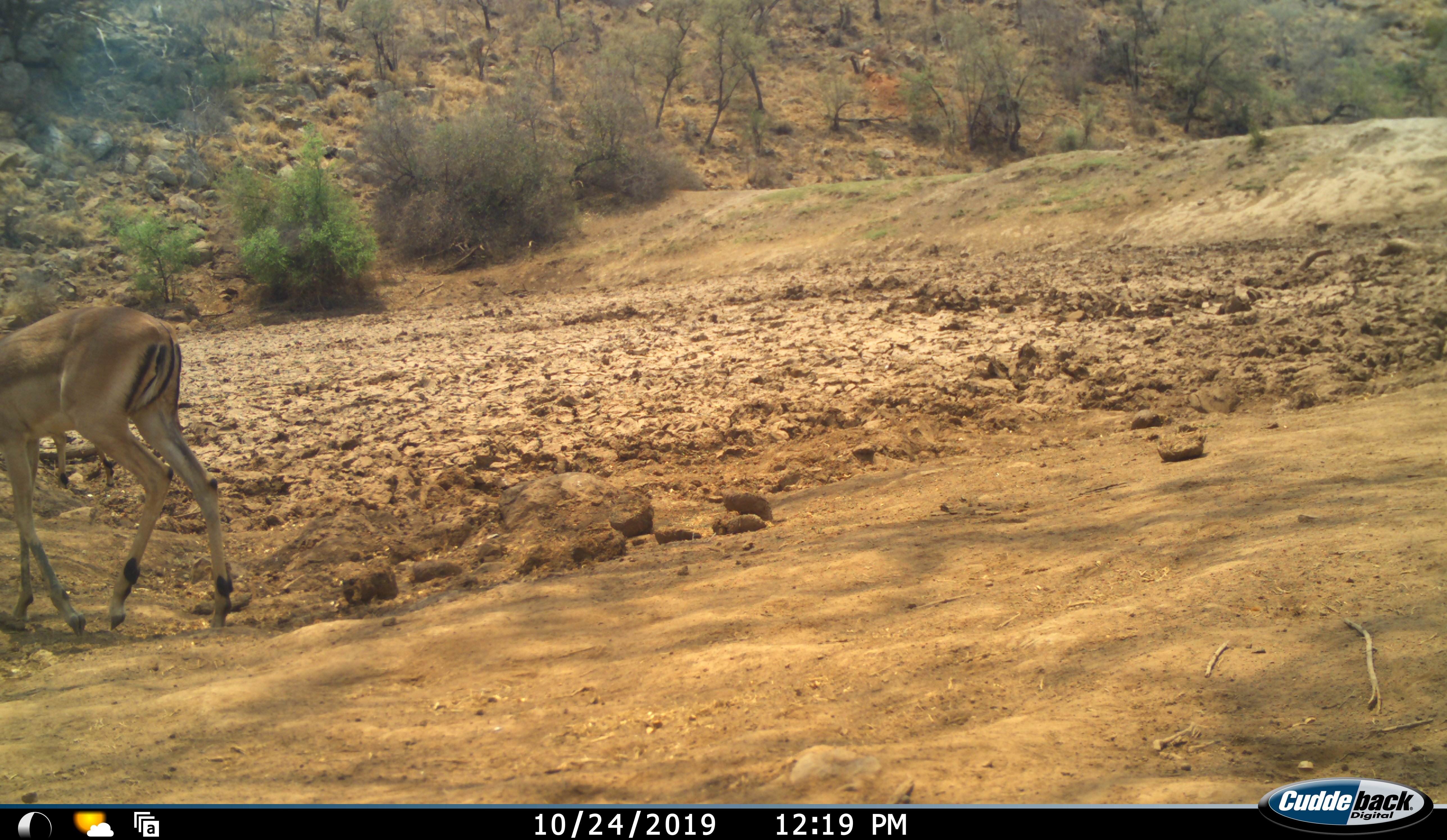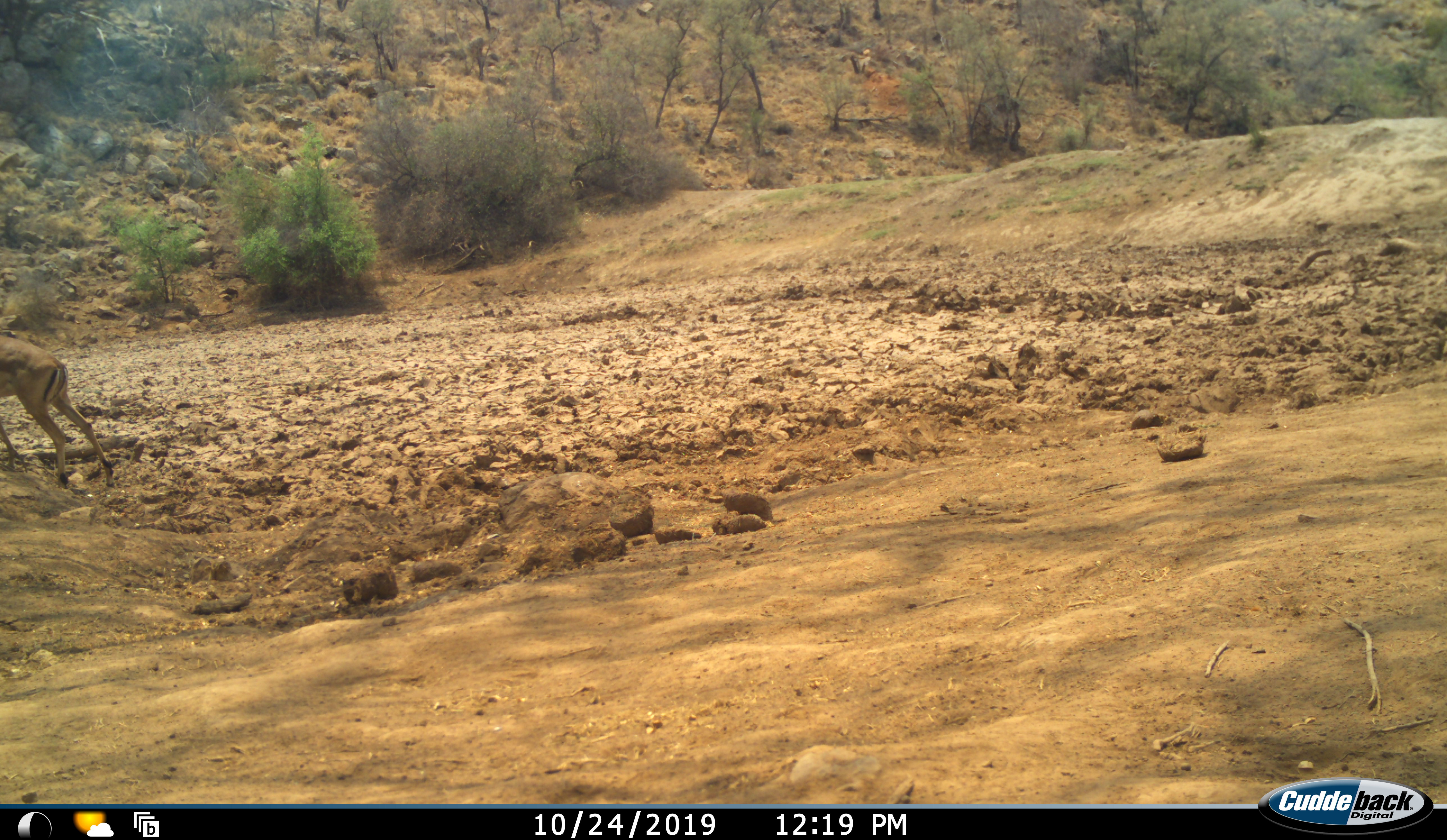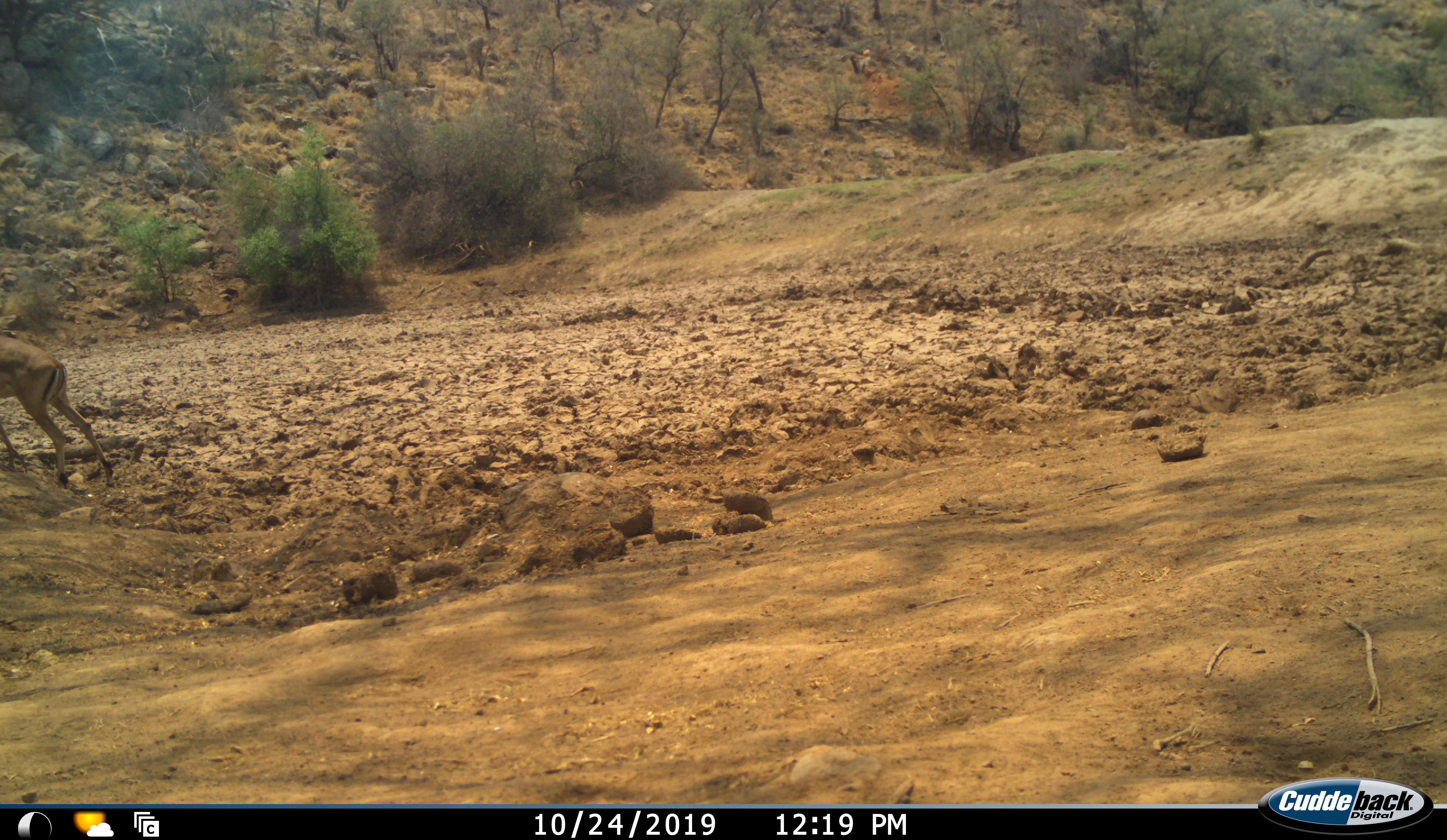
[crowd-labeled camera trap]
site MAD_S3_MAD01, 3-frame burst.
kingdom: Animalia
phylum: Chordata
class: Mammalia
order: Artiodactyla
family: Bovidae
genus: Aepyceros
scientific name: Aepyceros melampus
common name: impala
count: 2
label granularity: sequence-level